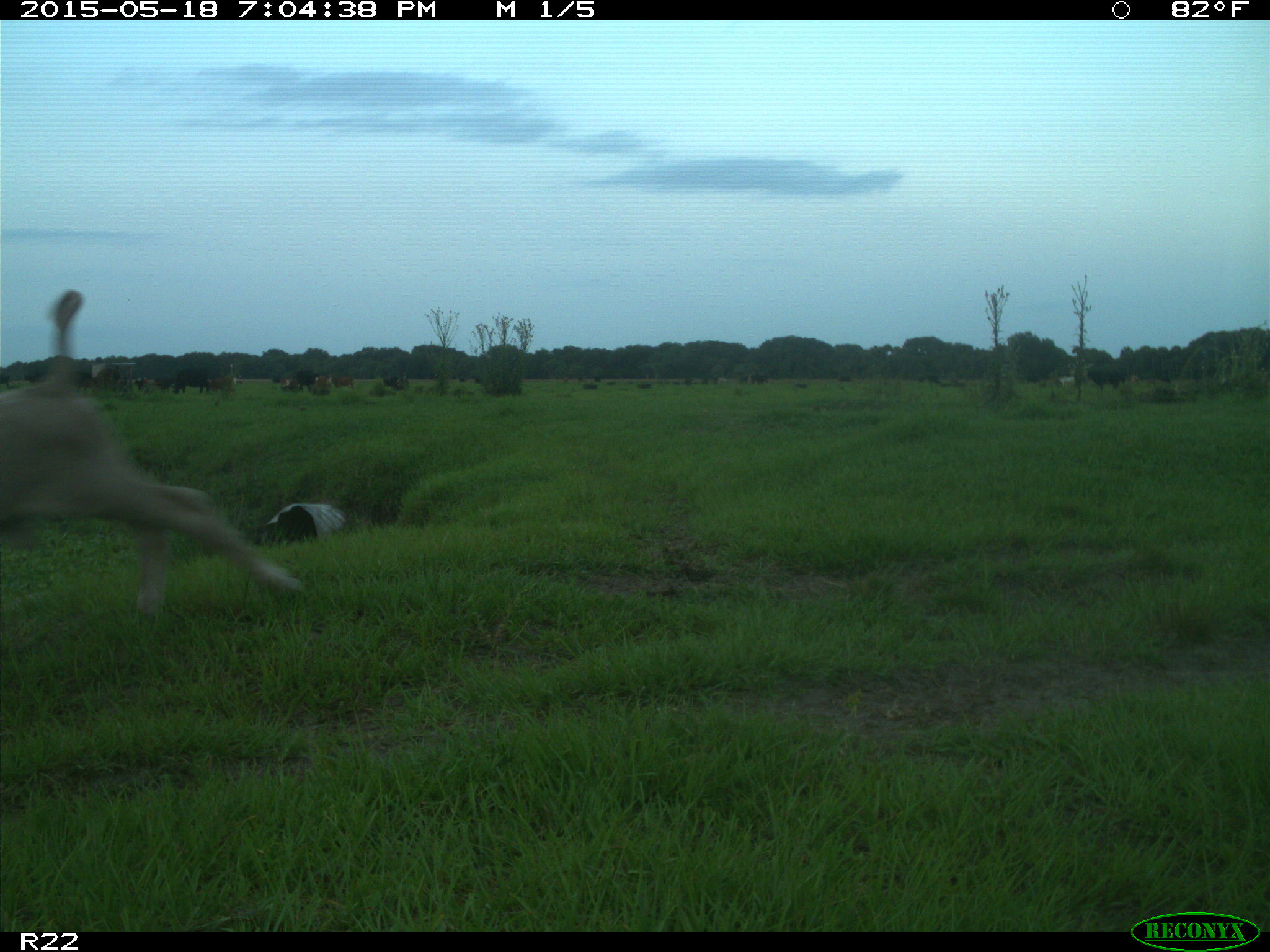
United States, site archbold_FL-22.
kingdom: Animalia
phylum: Chordata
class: Mammalia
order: Artiodactyla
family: Bovidae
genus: Bos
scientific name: Bos taurus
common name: domestic cow